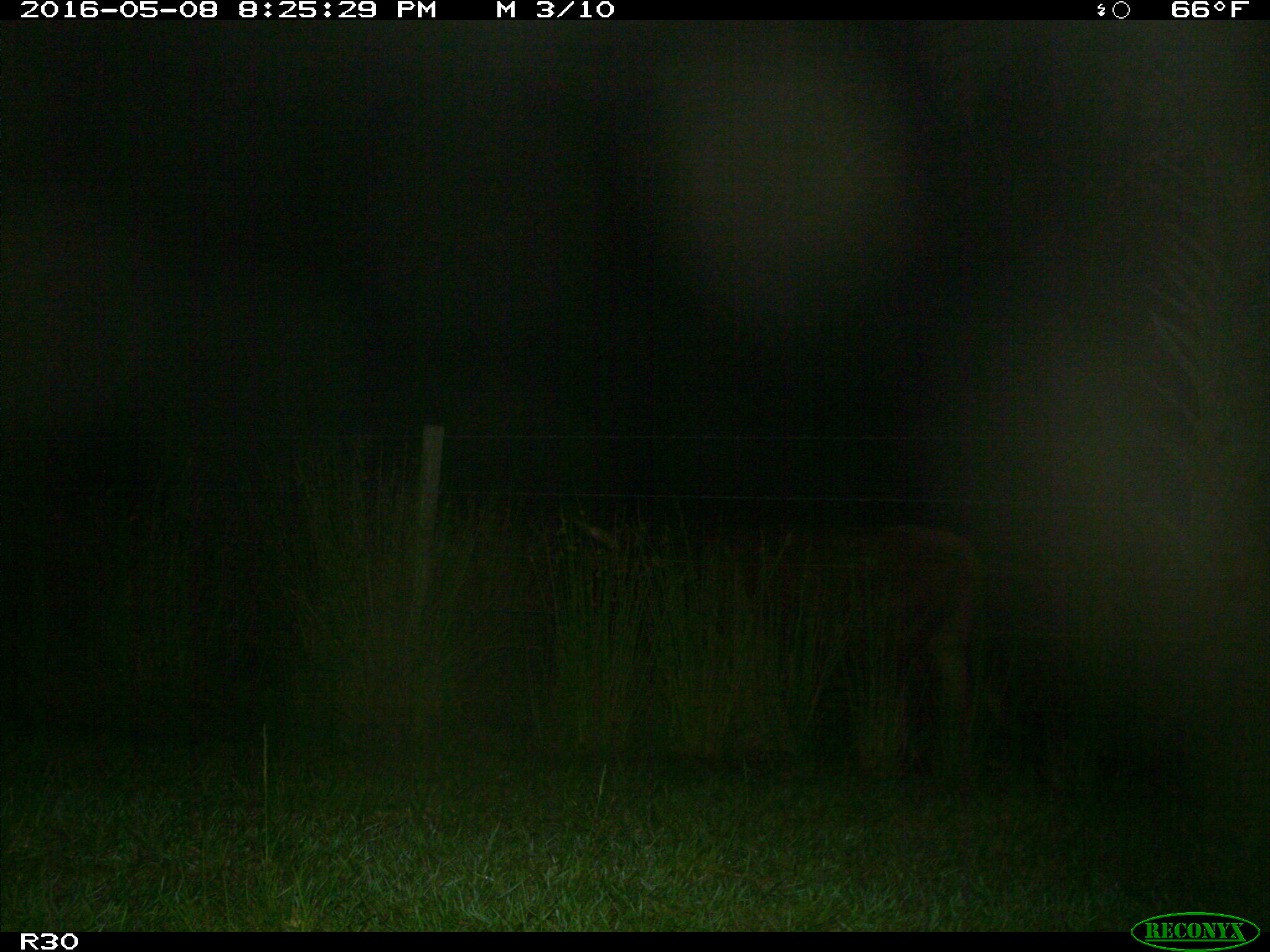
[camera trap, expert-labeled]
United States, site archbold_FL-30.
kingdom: Animalia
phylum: Chordata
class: Mammalia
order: Artiodactyla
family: Bovidae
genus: Bos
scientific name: Bos taurus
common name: domestic cow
Bos taurus (domestic cow).